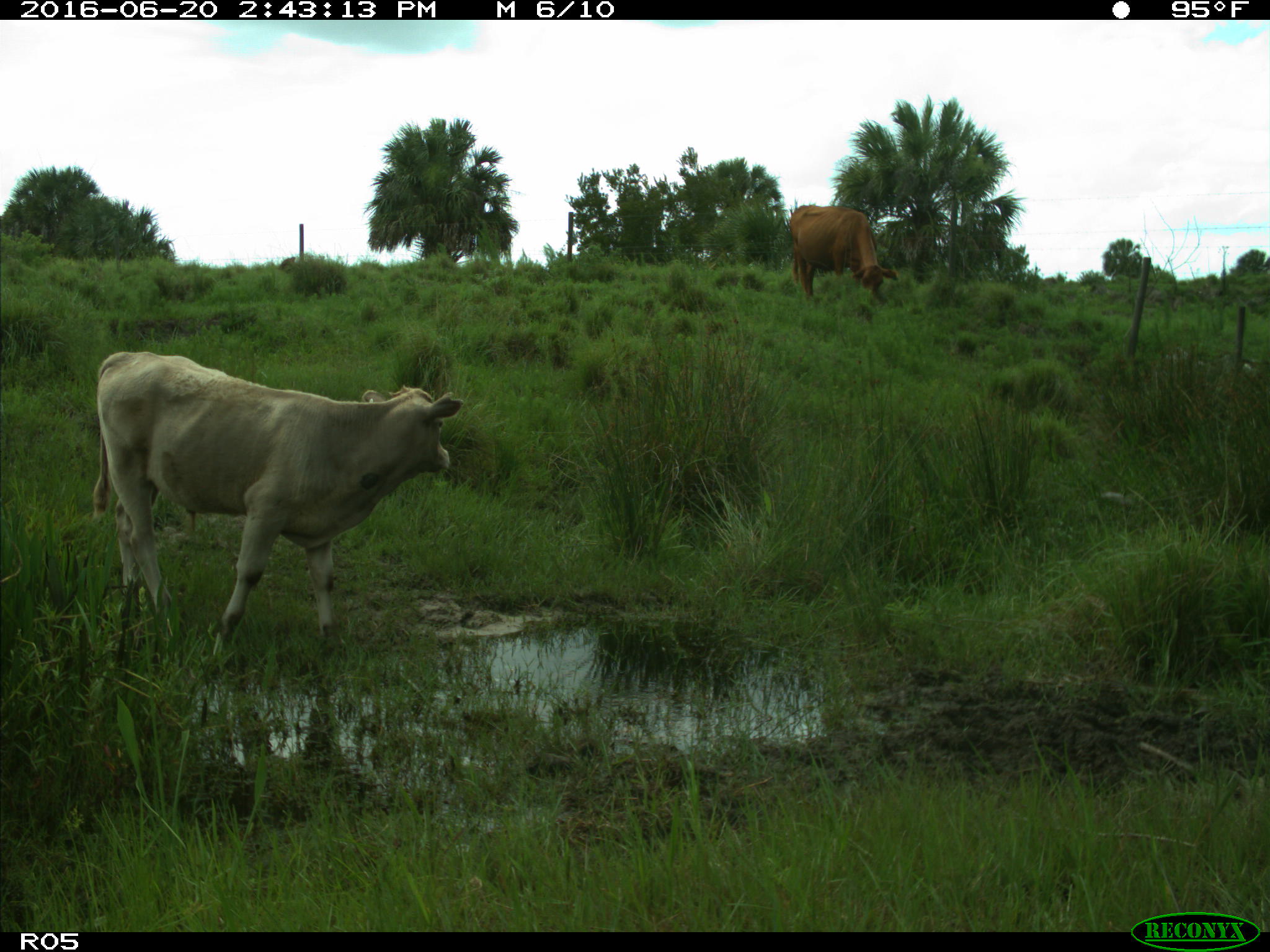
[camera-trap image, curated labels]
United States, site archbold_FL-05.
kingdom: Animalia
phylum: Chordata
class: Mammalia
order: Artiodactyla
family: Bovidae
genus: Bos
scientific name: Bos taurus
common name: domestic cow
Bos taurus (domestic cow).